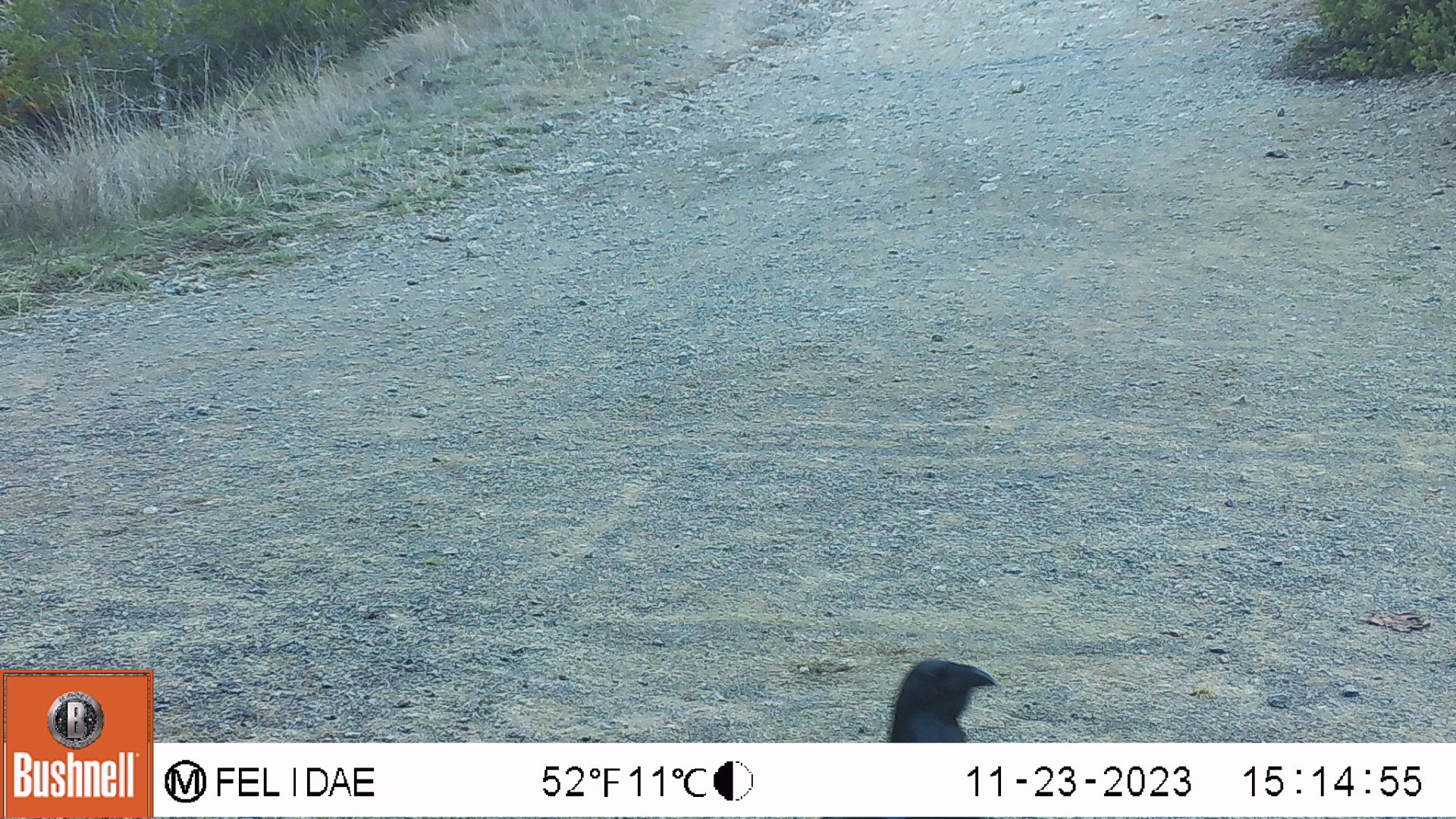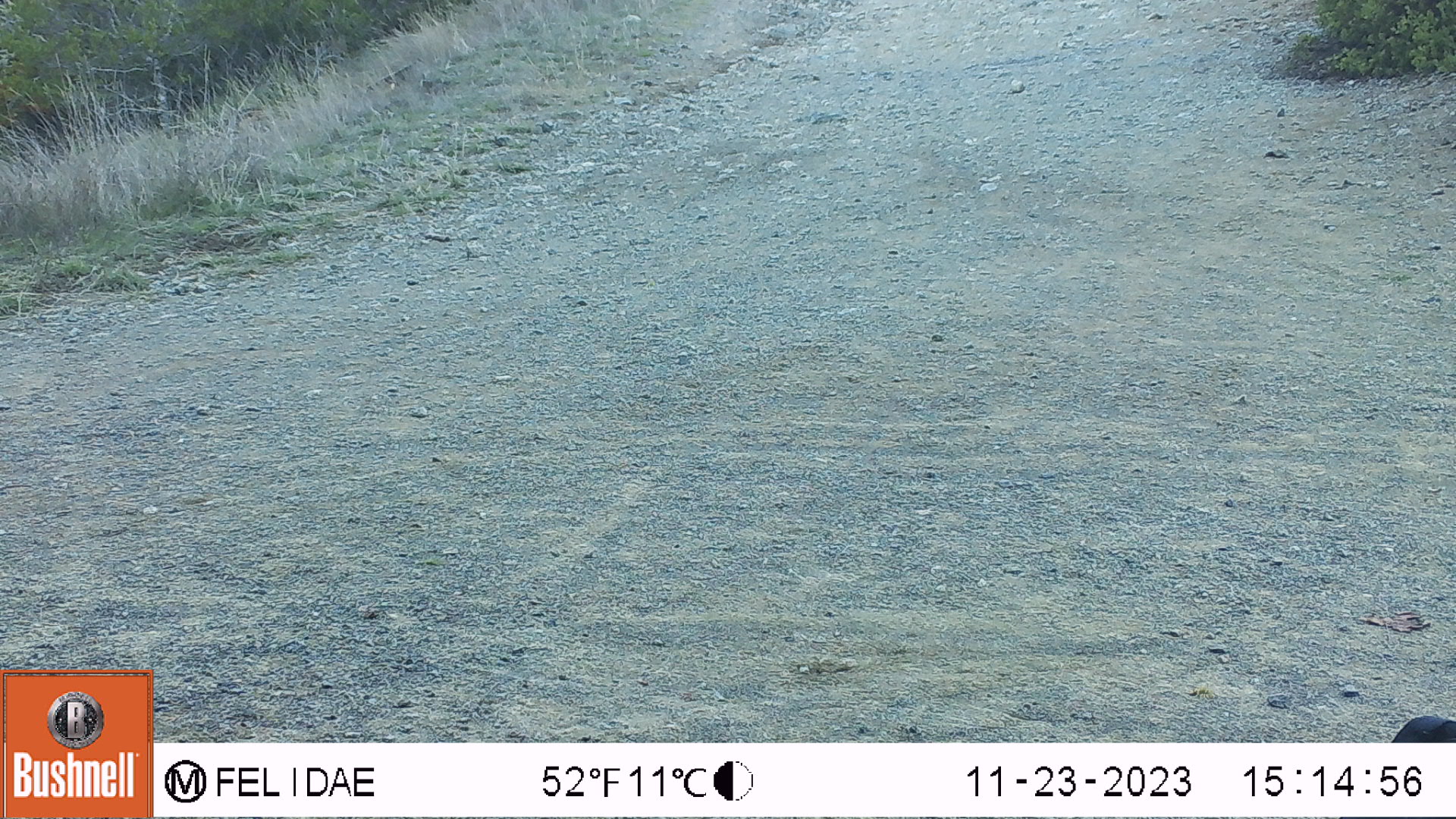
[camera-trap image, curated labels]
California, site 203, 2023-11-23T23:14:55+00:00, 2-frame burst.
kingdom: Animalia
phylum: Chordata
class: Aves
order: Passeriformes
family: Corvidae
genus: Corvus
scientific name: Corvus corax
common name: common raven